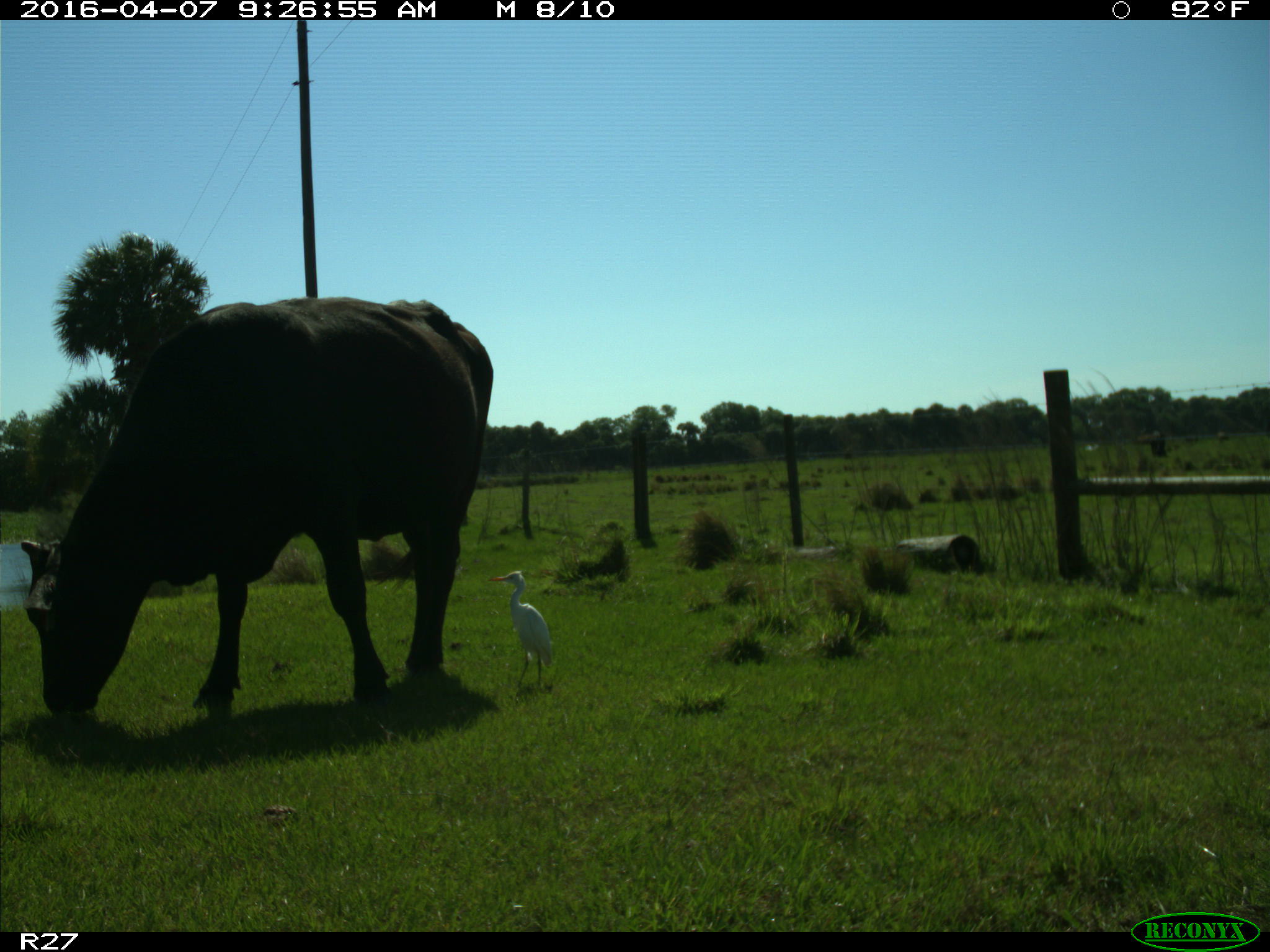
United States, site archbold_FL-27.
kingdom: Animalia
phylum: Chordata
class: Mammalia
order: Artiodactyla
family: Bovidae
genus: Bos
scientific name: Bos taurus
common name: domestic cow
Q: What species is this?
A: Bos taurus (domestic cow).